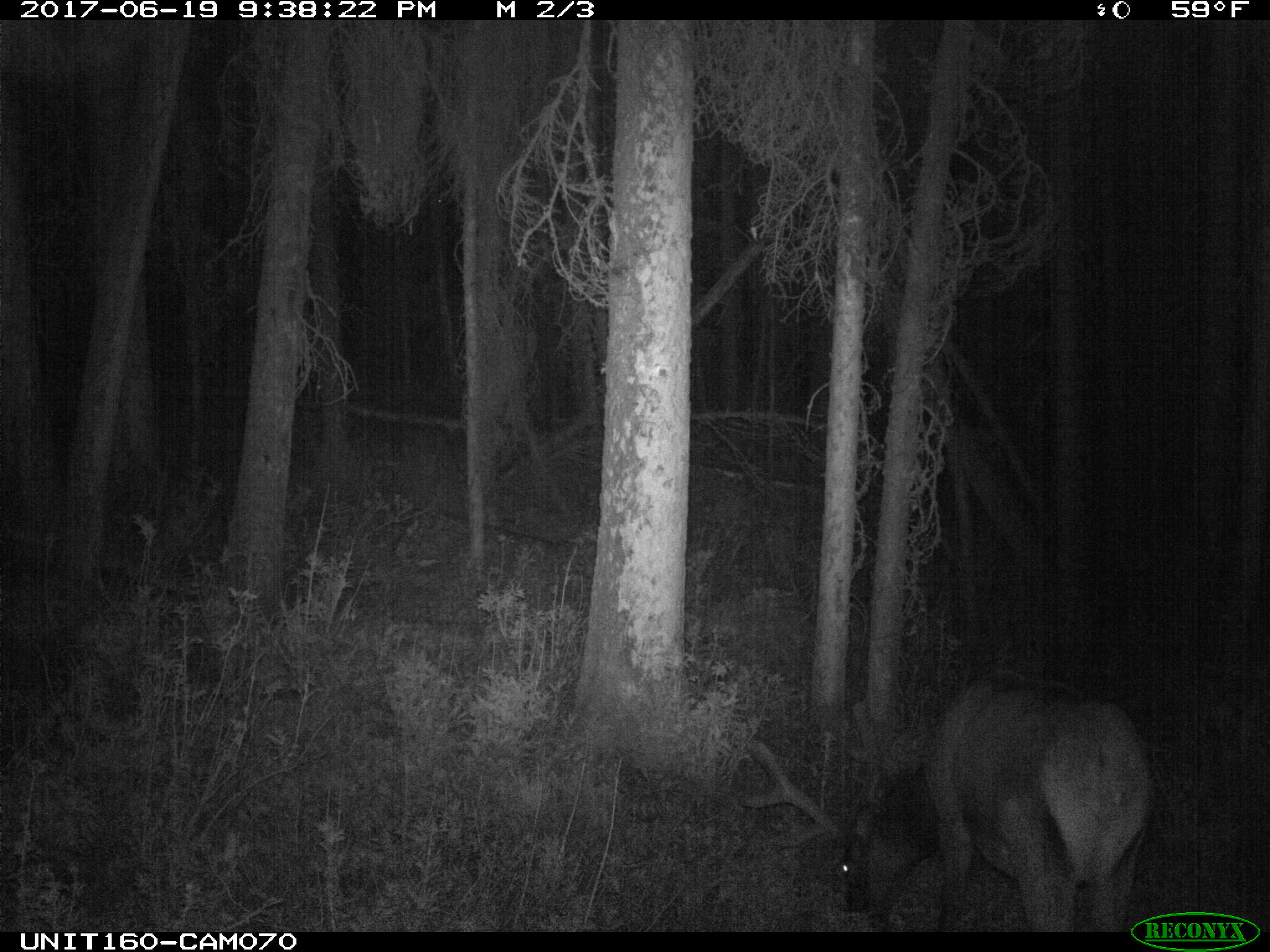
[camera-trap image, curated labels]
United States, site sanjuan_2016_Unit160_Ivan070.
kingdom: Animalia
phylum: Chordata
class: Mammalia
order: Artiodactyla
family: Cervidae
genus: Cervus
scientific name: Cervus elaphus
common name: red deer